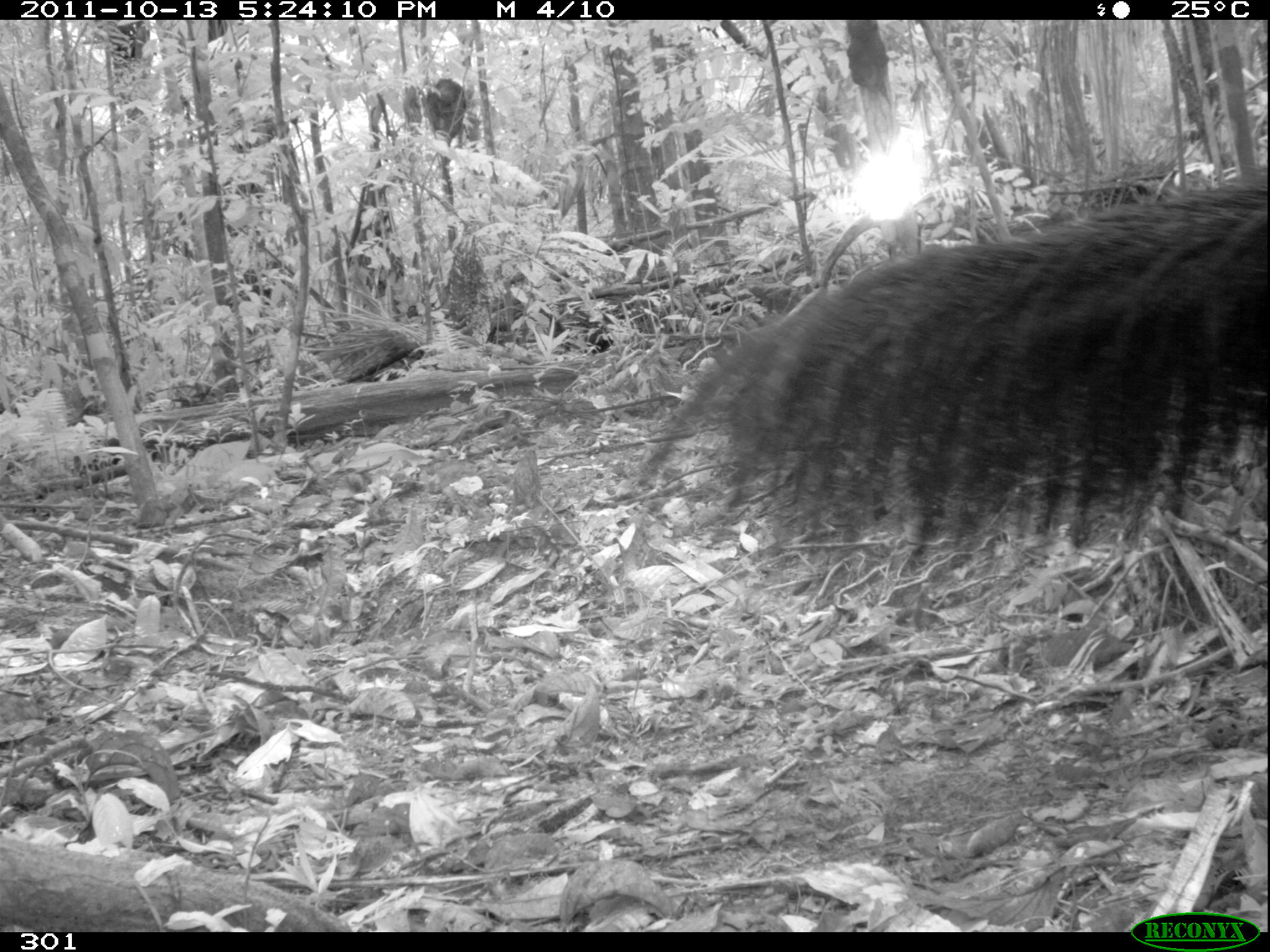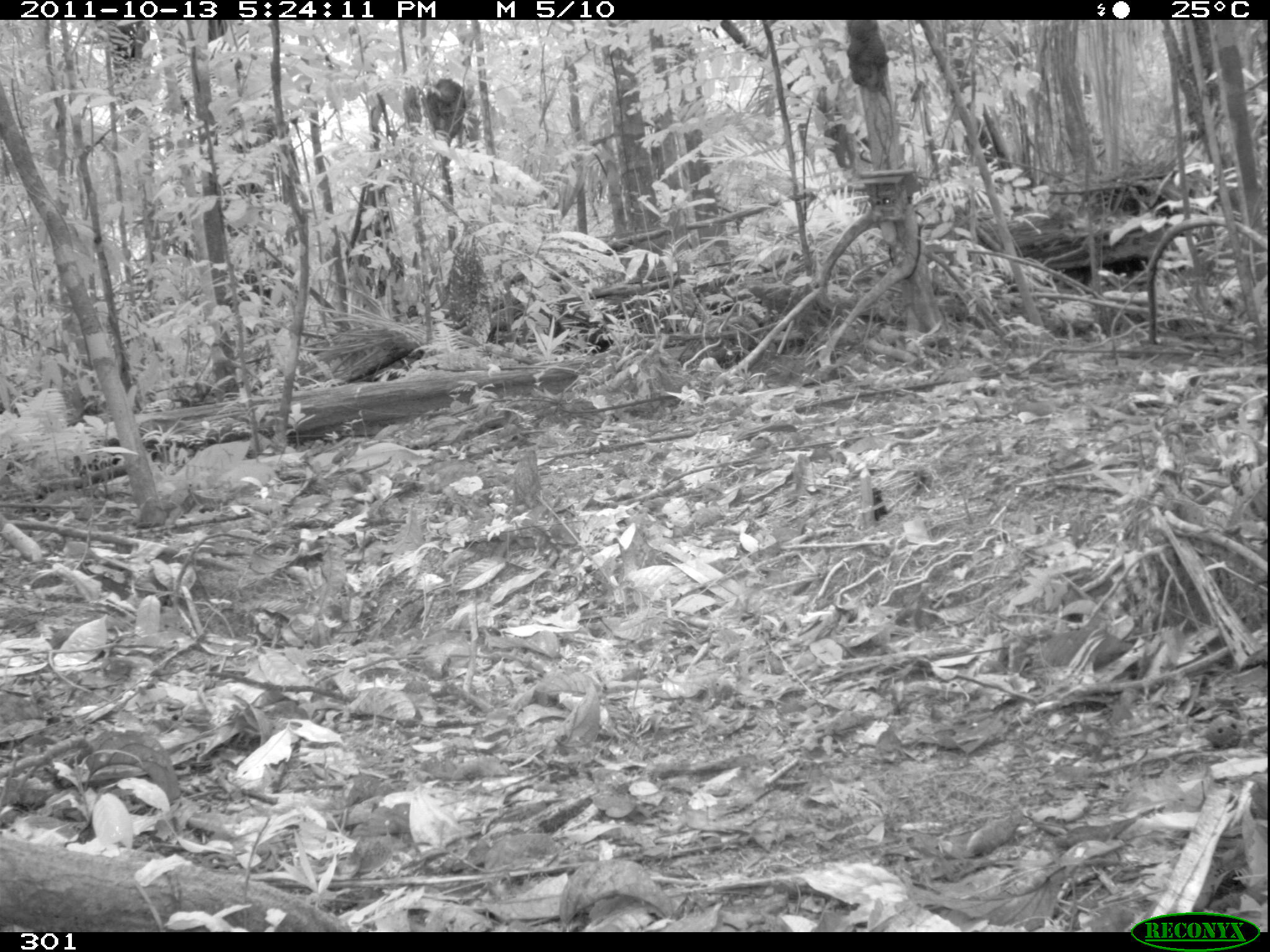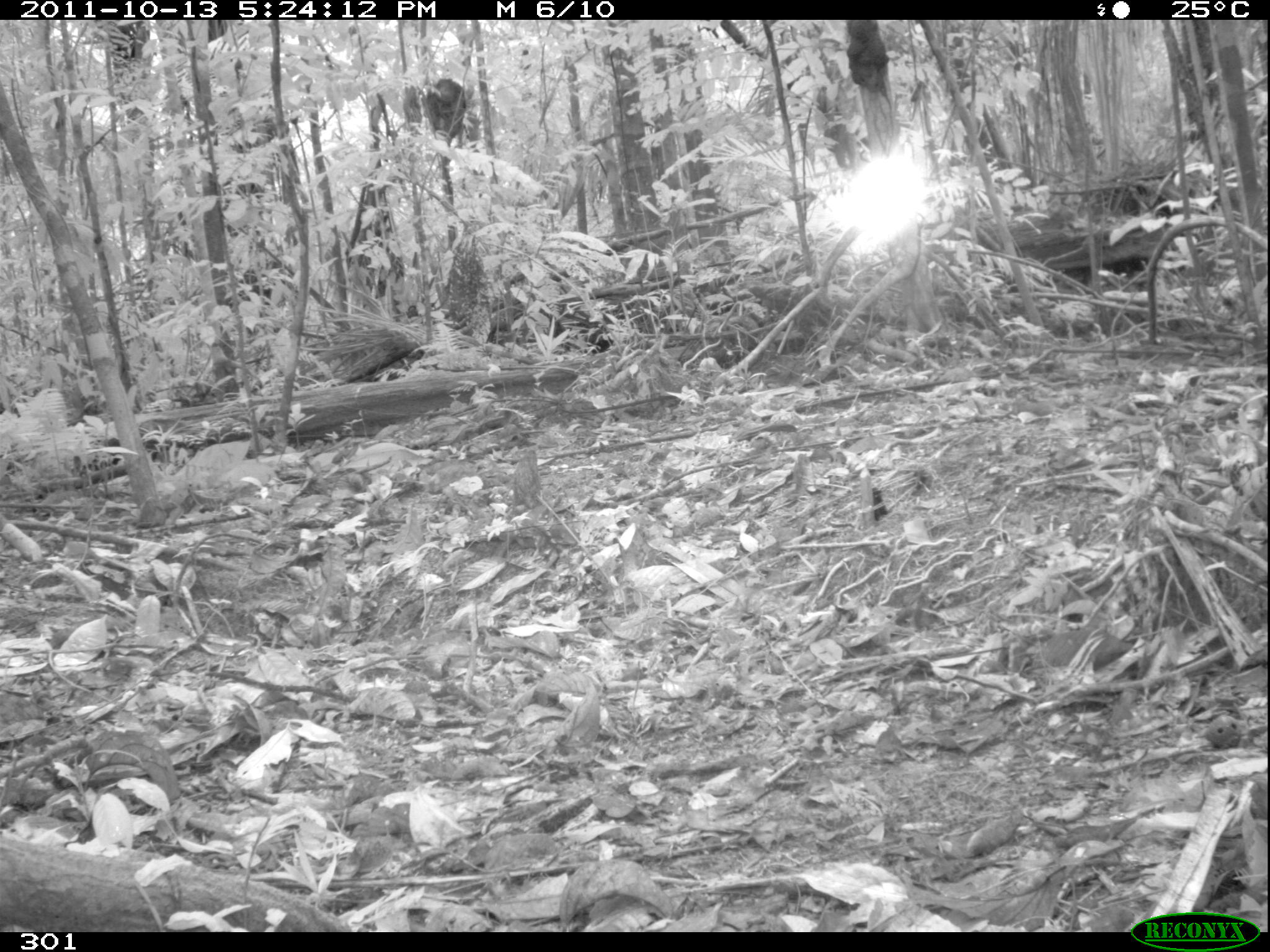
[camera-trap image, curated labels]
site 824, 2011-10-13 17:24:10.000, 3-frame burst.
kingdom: Animalia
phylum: Chordata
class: Mammalia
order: Pilosa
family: Myrmecophagidae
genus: Myrmecophaga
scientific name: Myrmecophaga tridactyla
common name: giant anteater